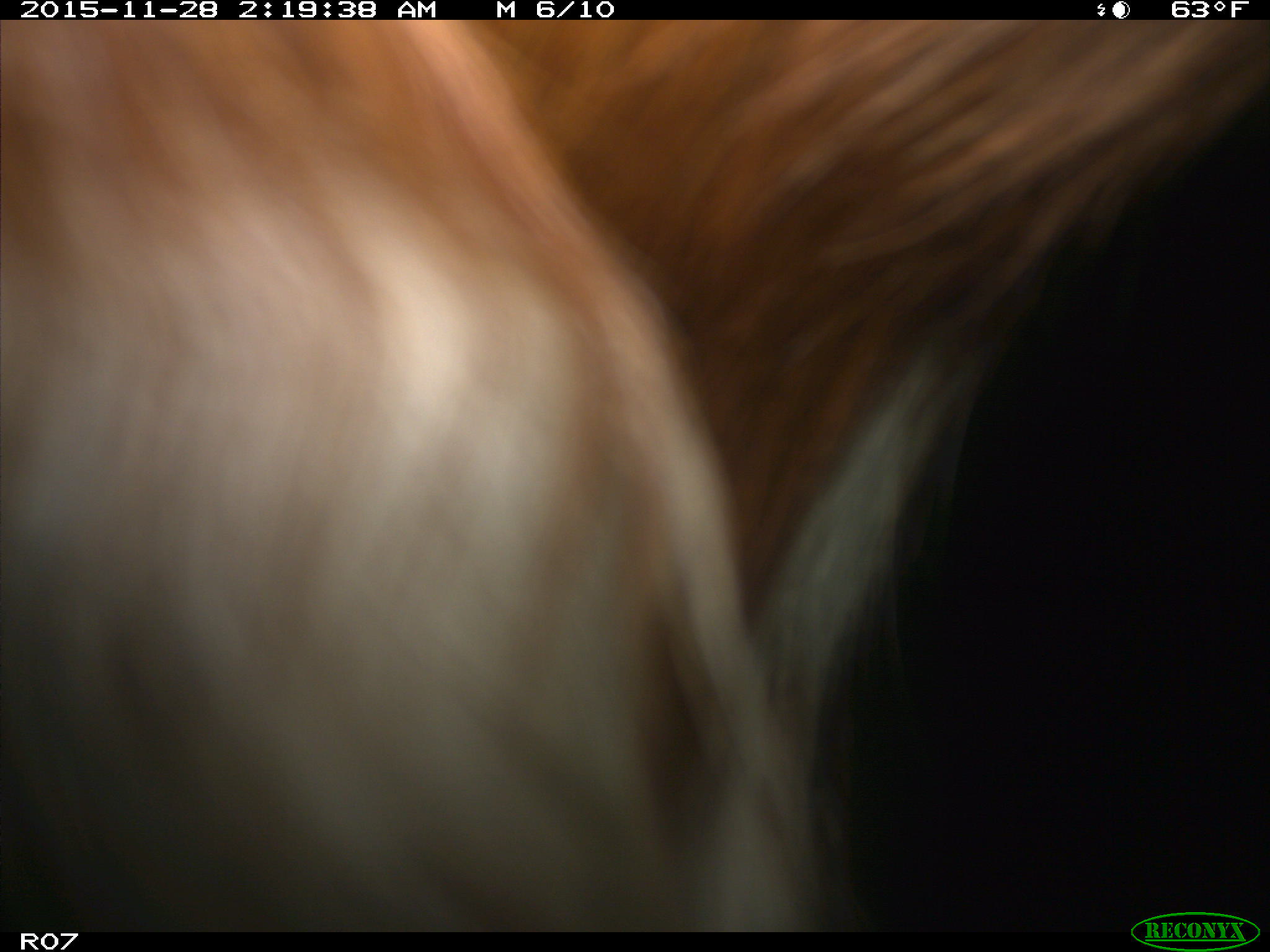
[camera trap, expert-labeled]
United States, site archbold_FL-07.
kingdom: Animalia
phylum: Chordata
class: Mammalia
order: Artiodactyla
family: Bovidae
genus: Bos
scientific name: Bos taurus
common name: domestic cow